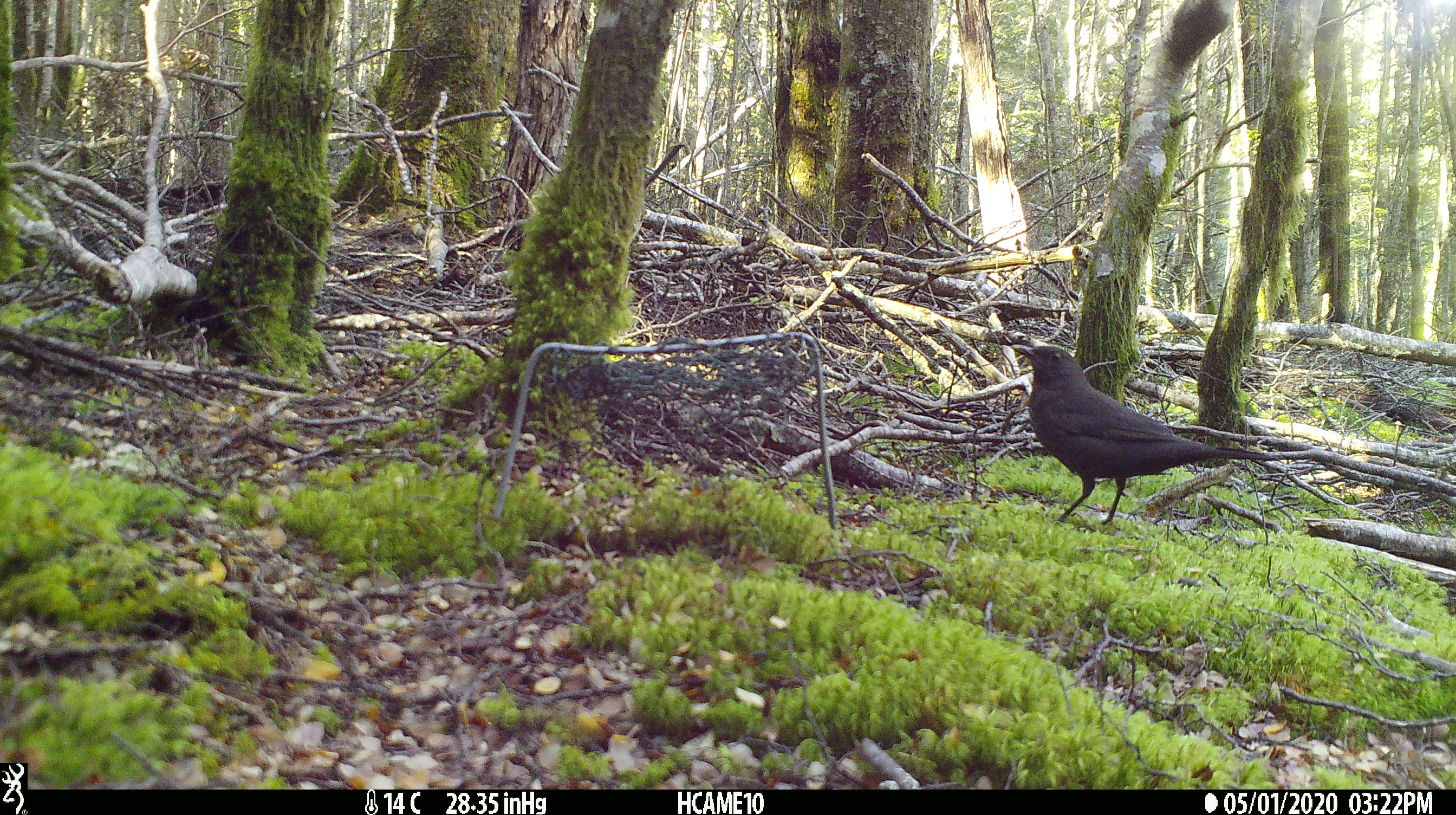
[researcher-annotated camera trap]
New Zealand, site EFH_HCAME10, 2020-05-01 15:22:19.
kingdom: Animalia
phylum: Chordata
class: Aves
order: Passeriformes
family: Turdidae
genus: Turdus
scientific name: Turdus merula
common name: eurasian blackbird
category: blackbird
Blackbird (eurasian blackbird) (Turdus merula).